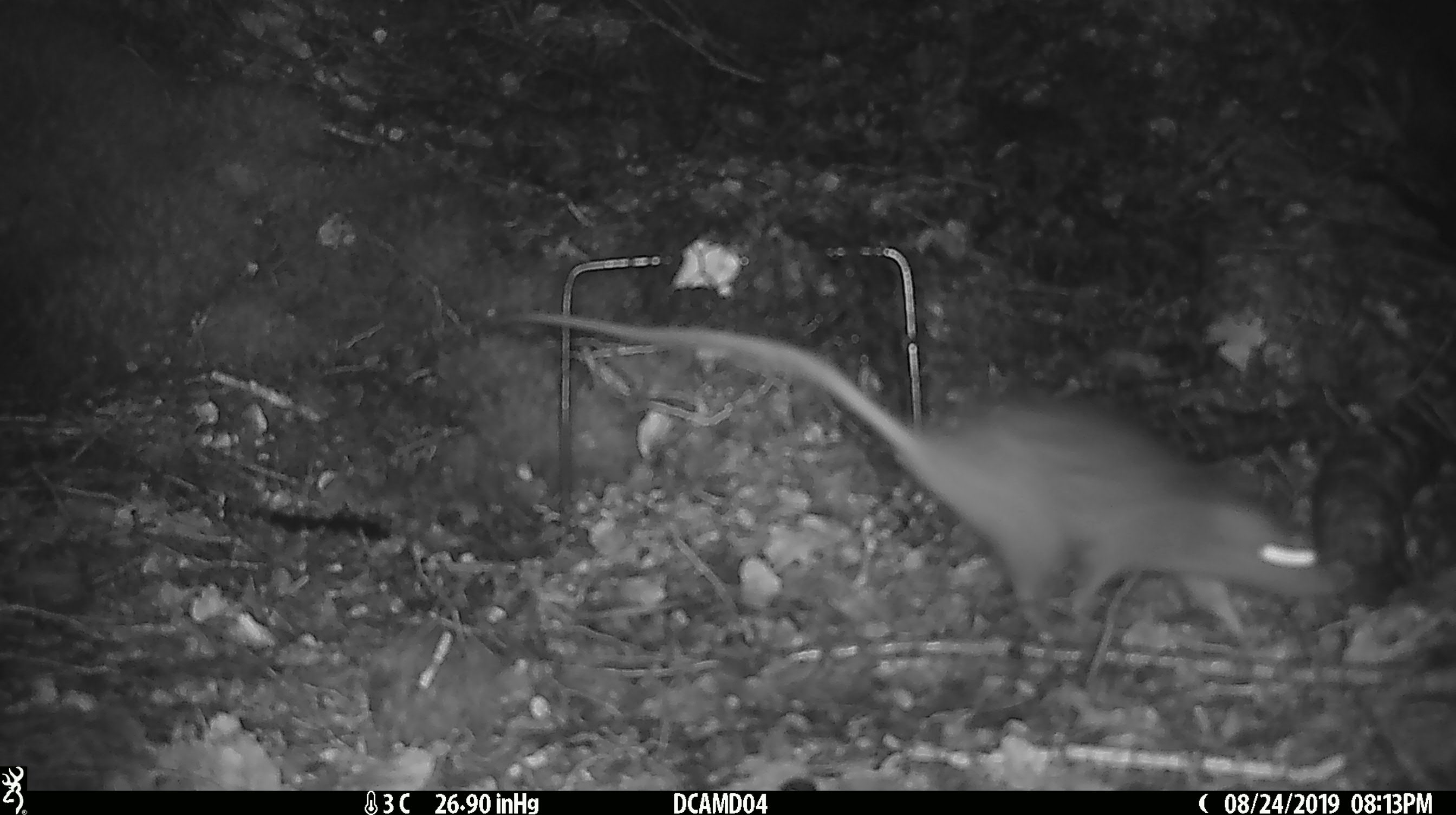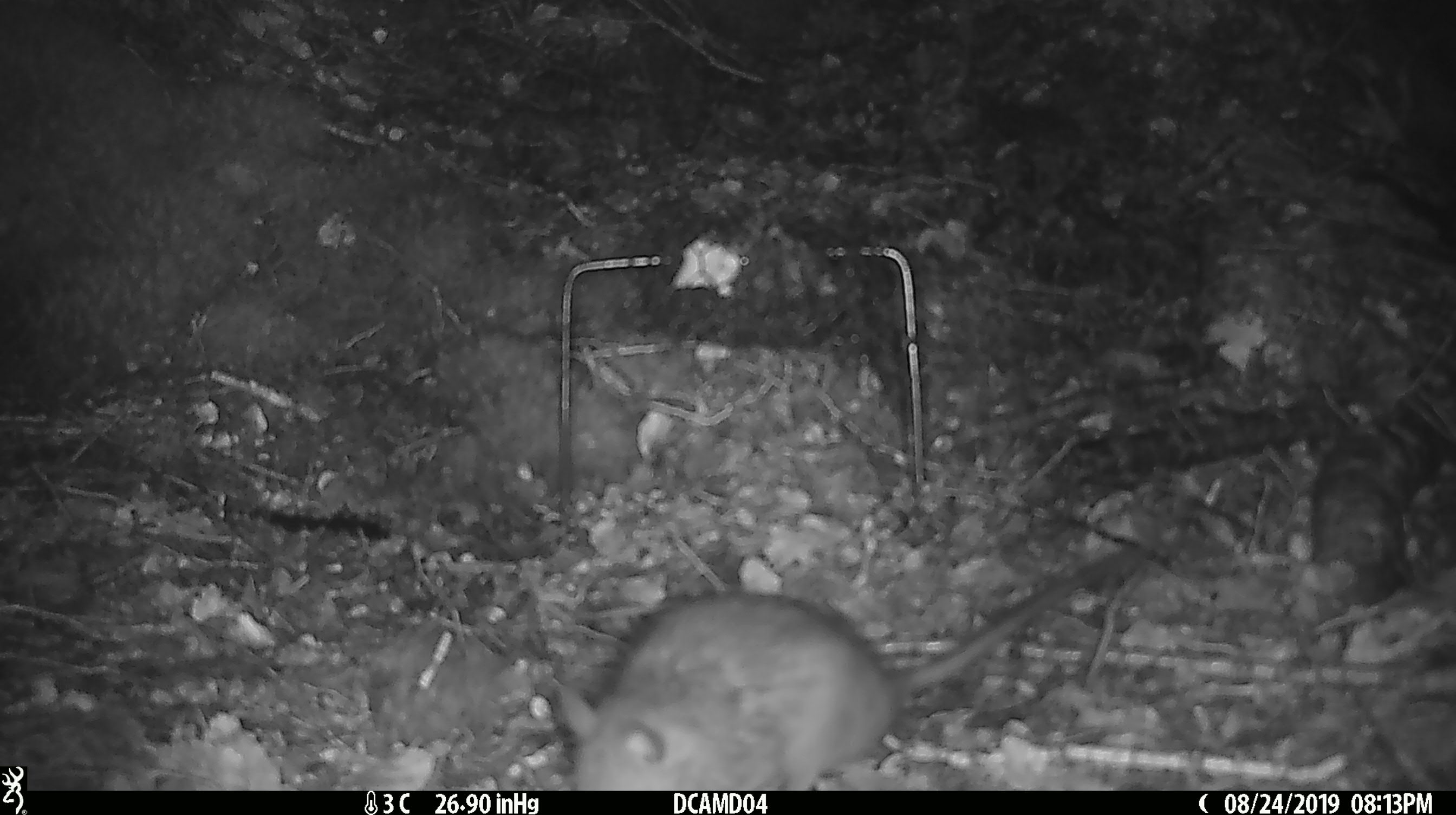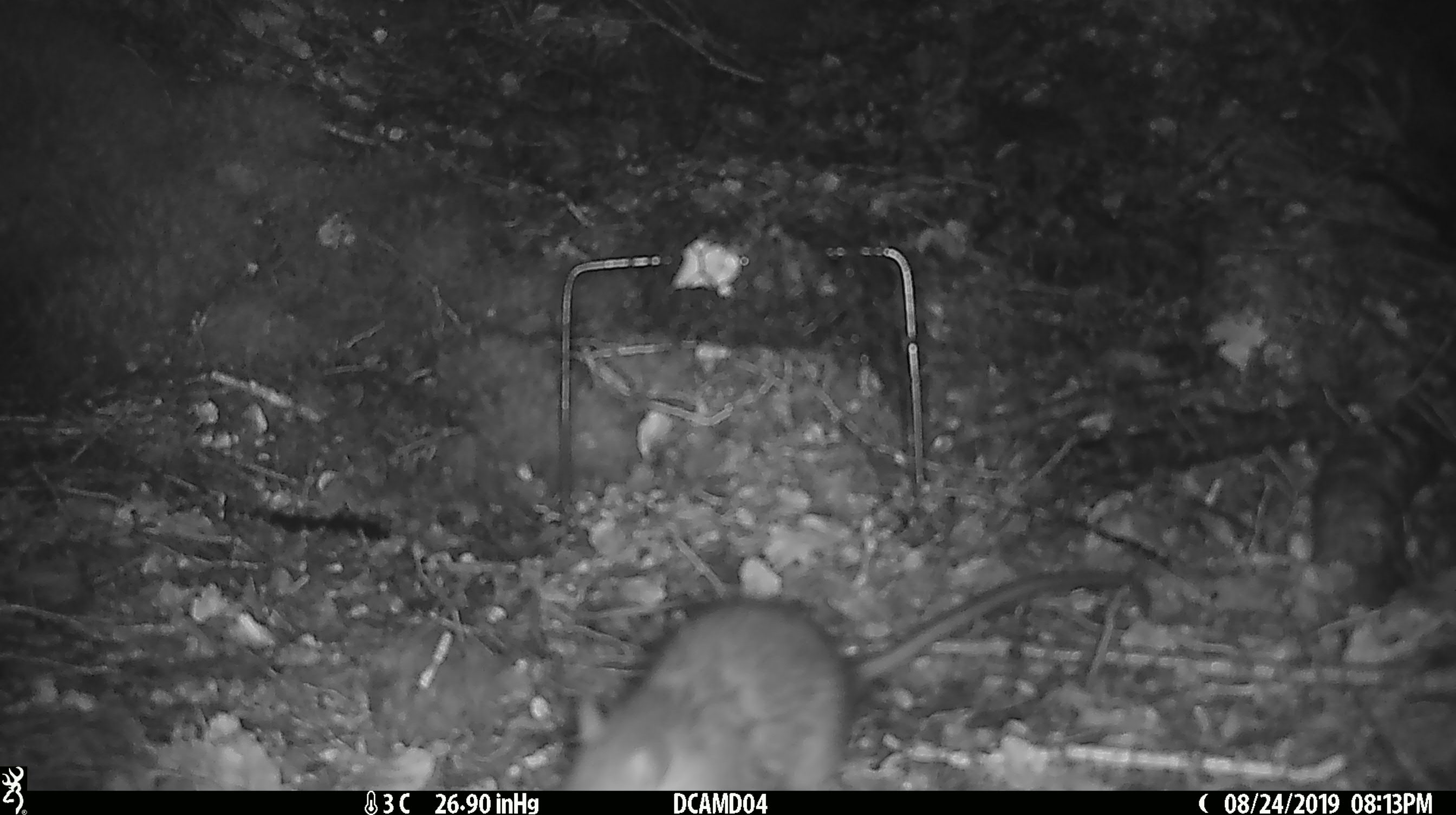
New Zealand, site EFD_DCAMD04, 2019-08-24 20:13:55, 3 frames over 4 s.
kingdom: Animalia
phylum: Chordata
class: Mammalia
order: Rodentia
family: Muridae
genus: Rattus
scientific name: Rattus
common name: rat